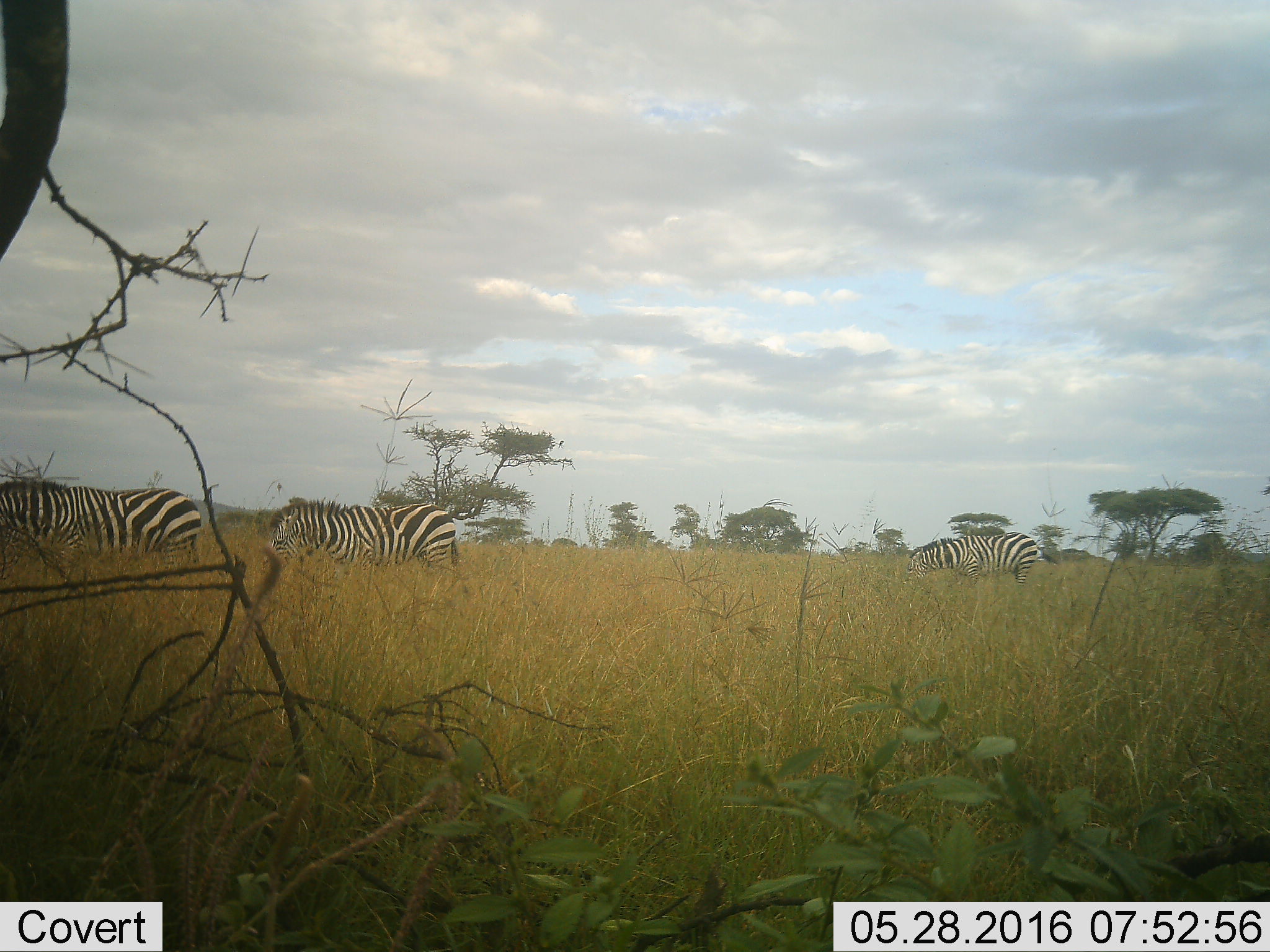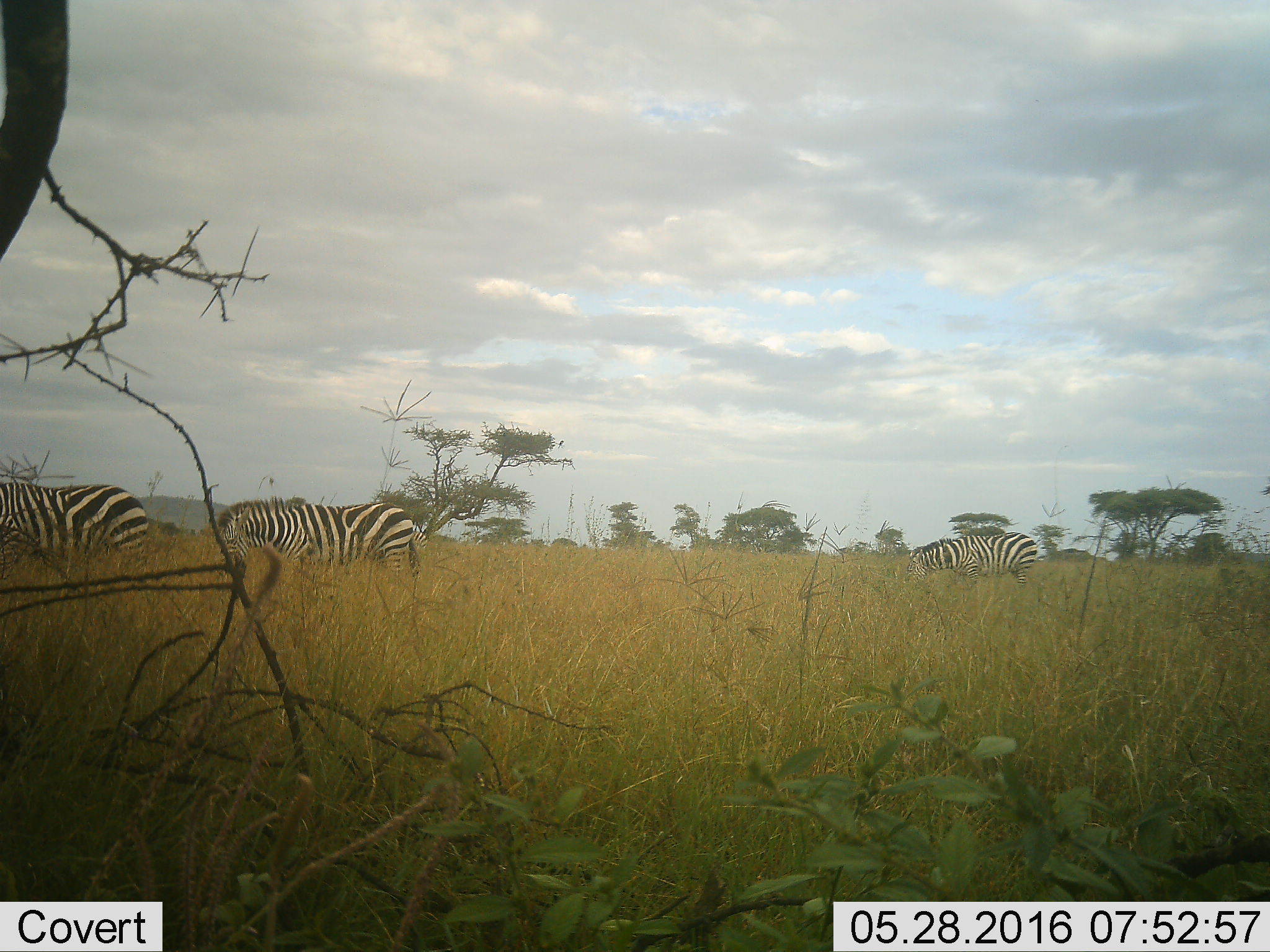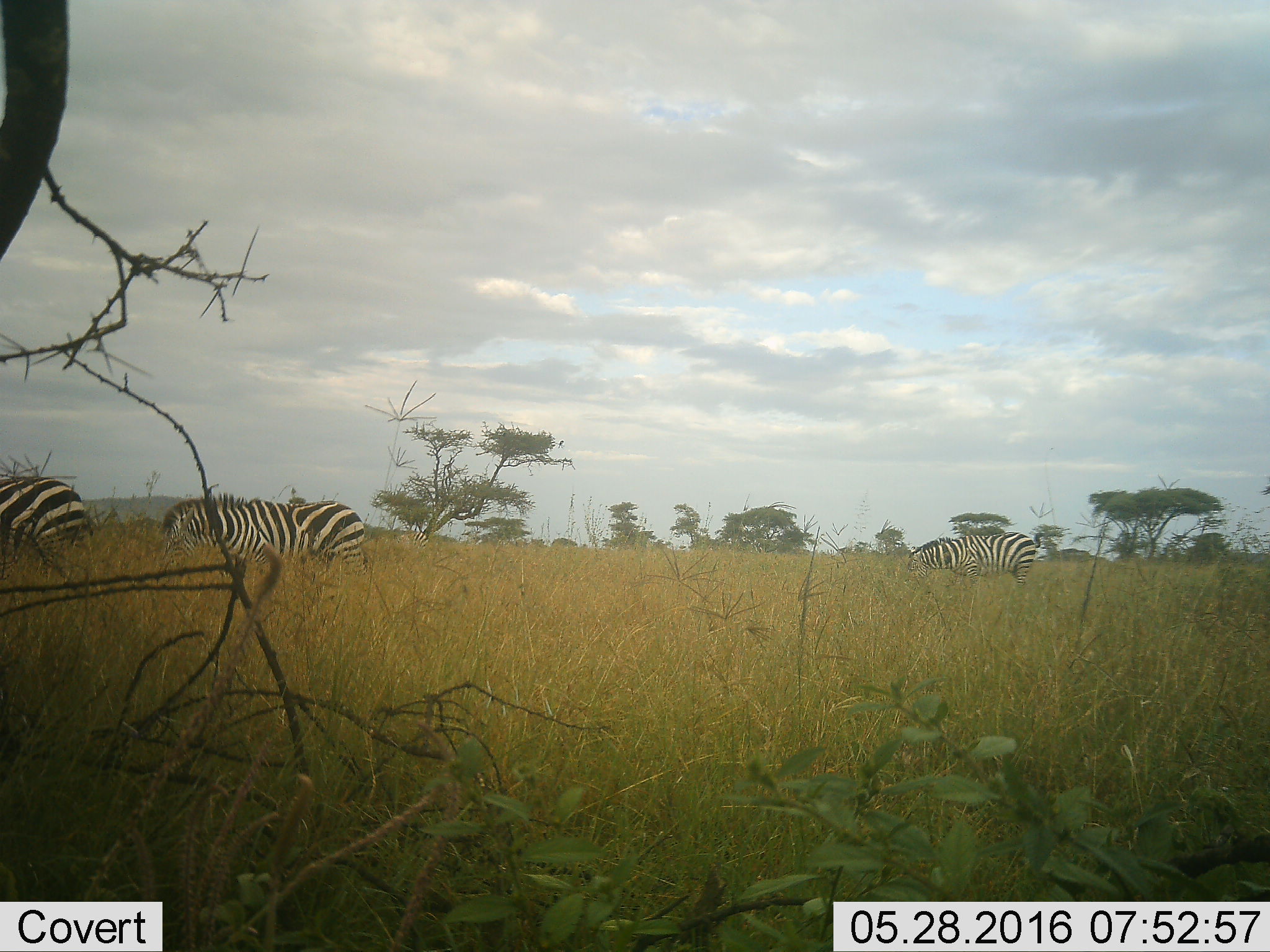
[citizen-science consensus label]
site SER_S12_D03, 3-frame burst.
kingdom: Animalia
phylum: Chordata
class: Mammalia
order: Perissodactyla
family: Equidae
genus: Equus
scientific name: Equus quagga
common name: plains zebra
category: zebraplains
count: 3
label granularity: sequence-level